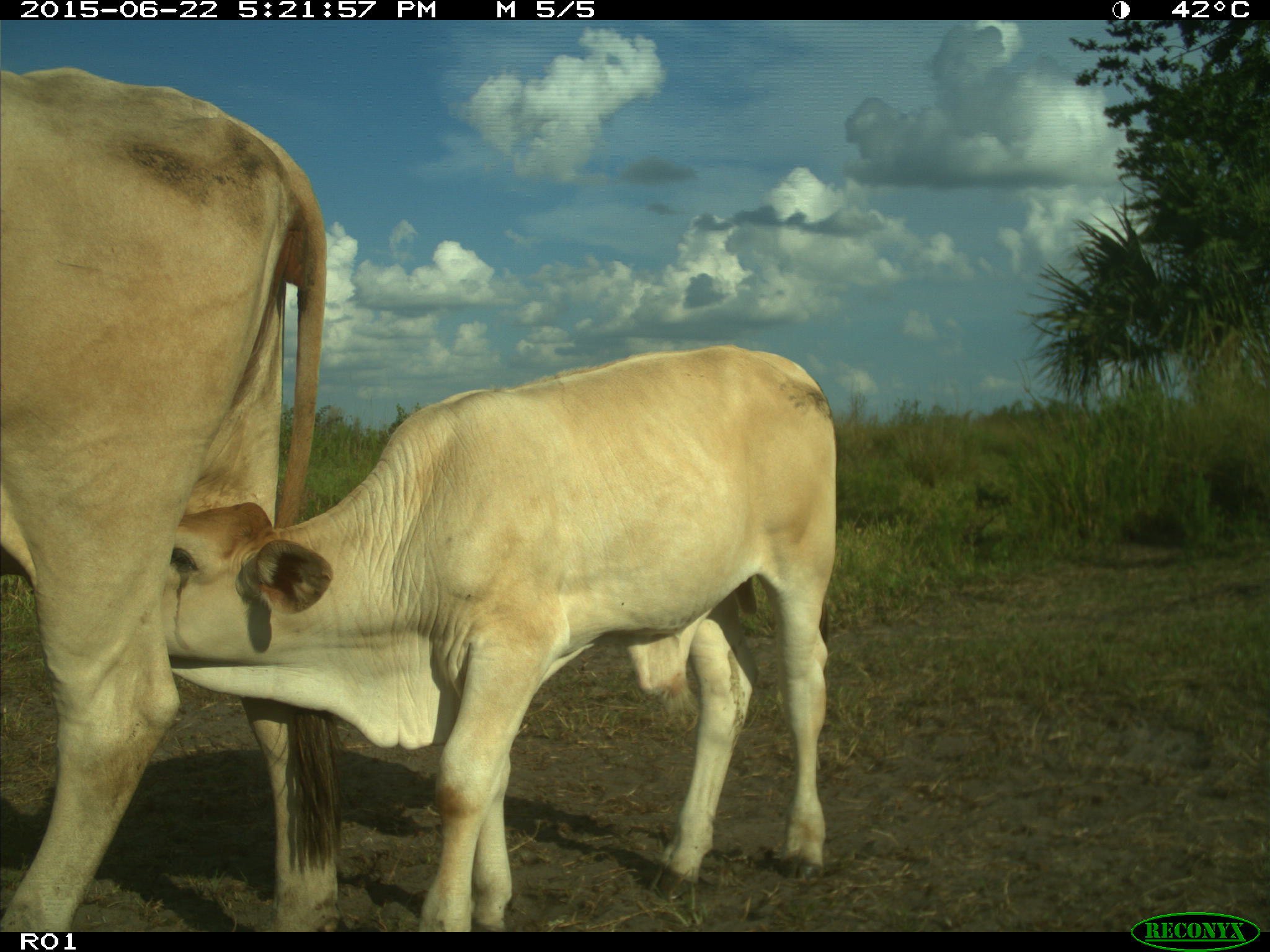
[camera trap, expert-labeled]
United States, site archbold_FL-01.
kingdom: Animalia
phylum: Chordata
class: Mammalia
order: Artiodactyla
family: Bovidae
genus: Bos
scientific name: Bos taurus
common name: domestic cow